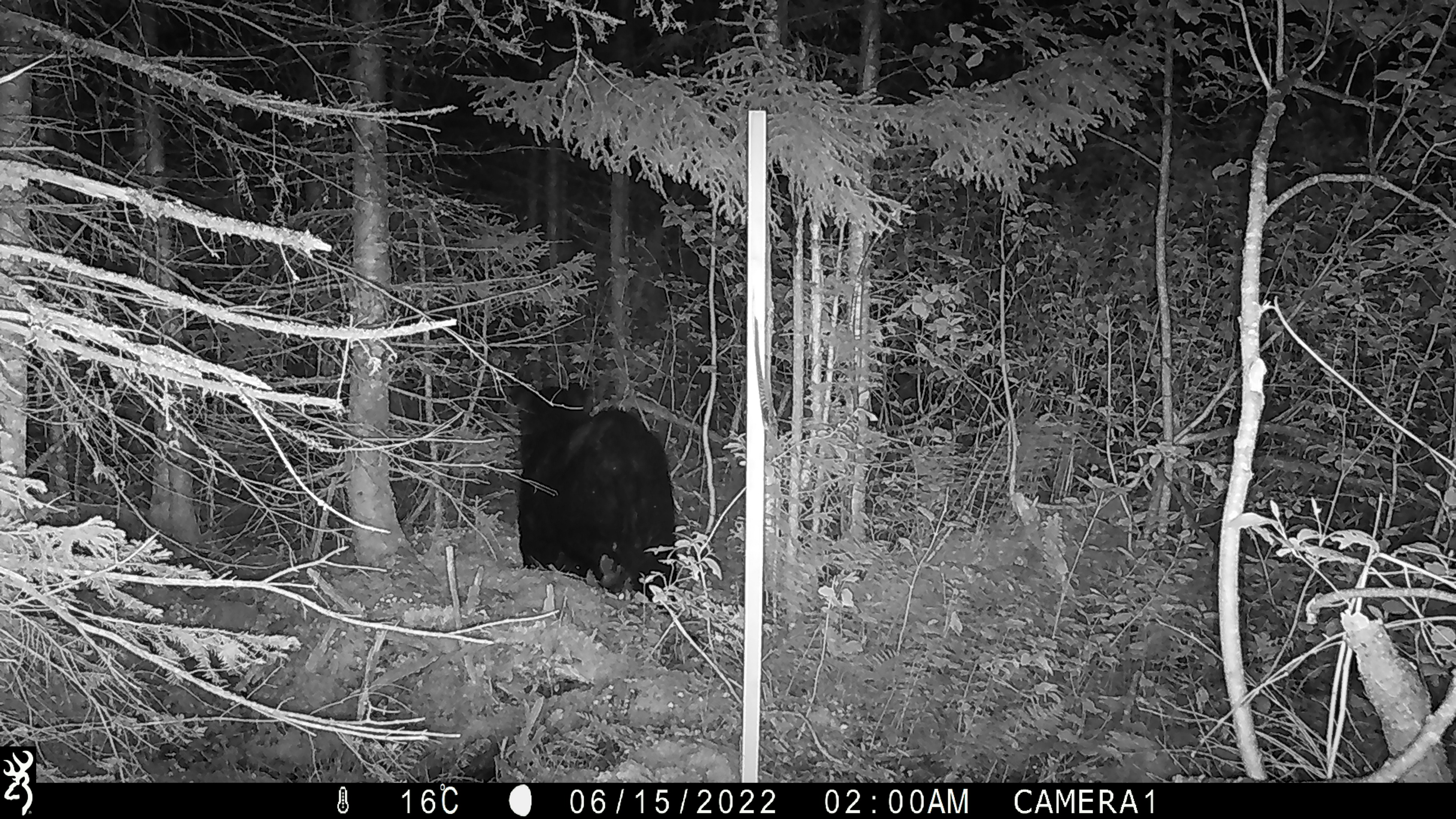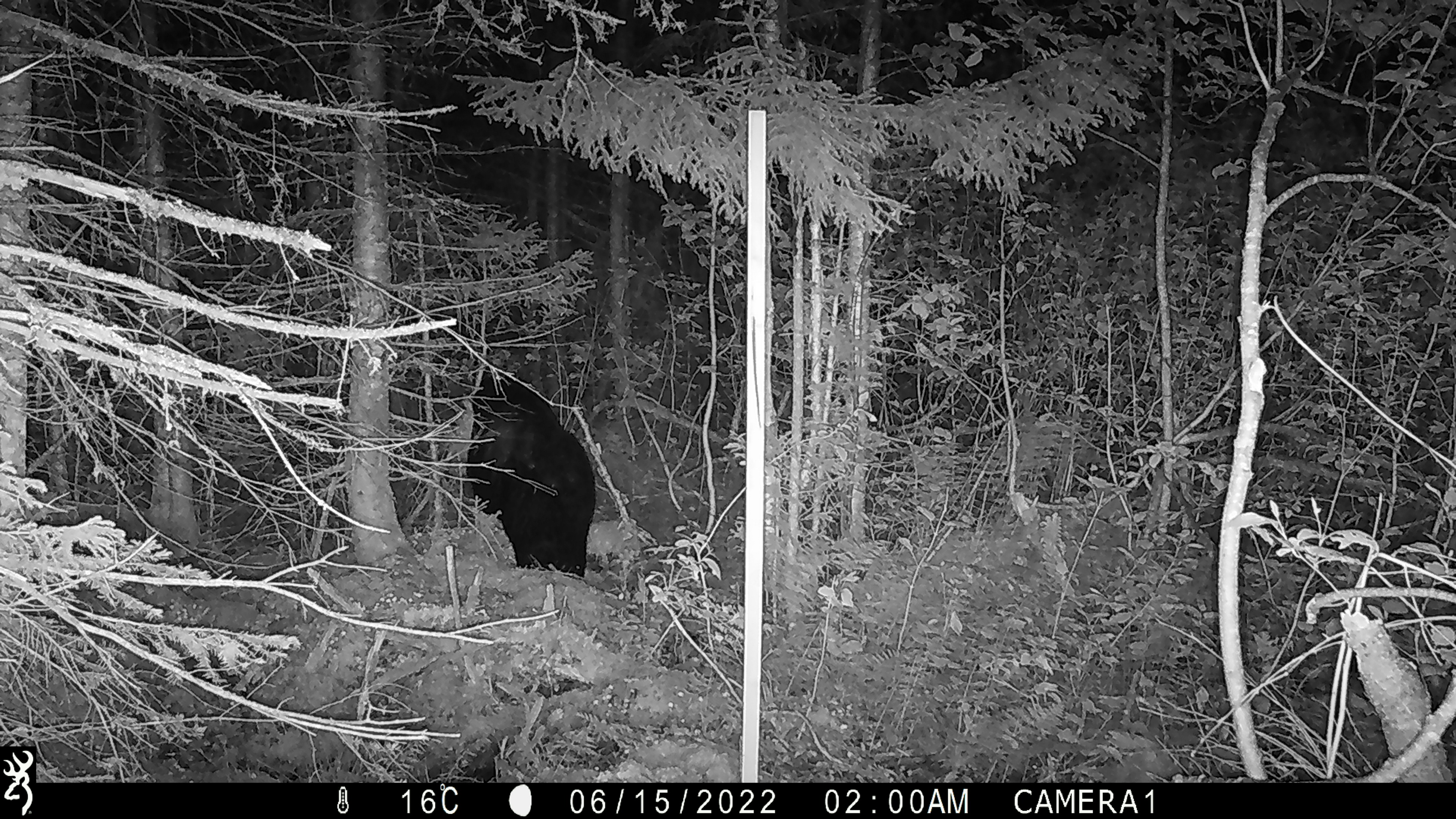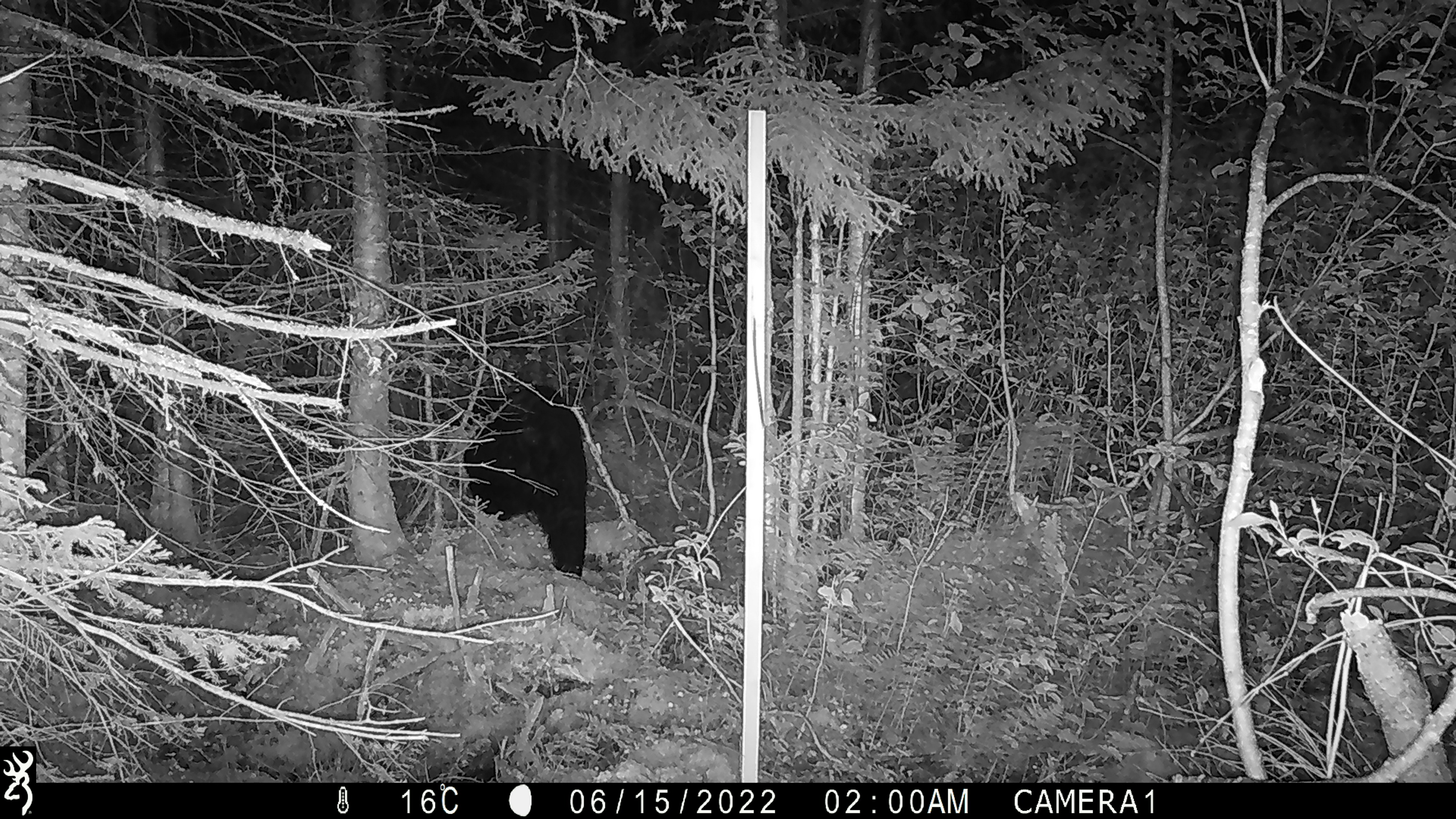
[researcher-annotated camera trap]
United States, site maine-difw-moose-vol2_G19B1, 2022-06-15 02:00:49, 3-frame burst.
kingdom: Animalia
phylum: Chordata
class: Mammalia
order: Carnivora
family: Ursidae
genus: Ursus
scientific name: Ursus americanus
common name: black bear